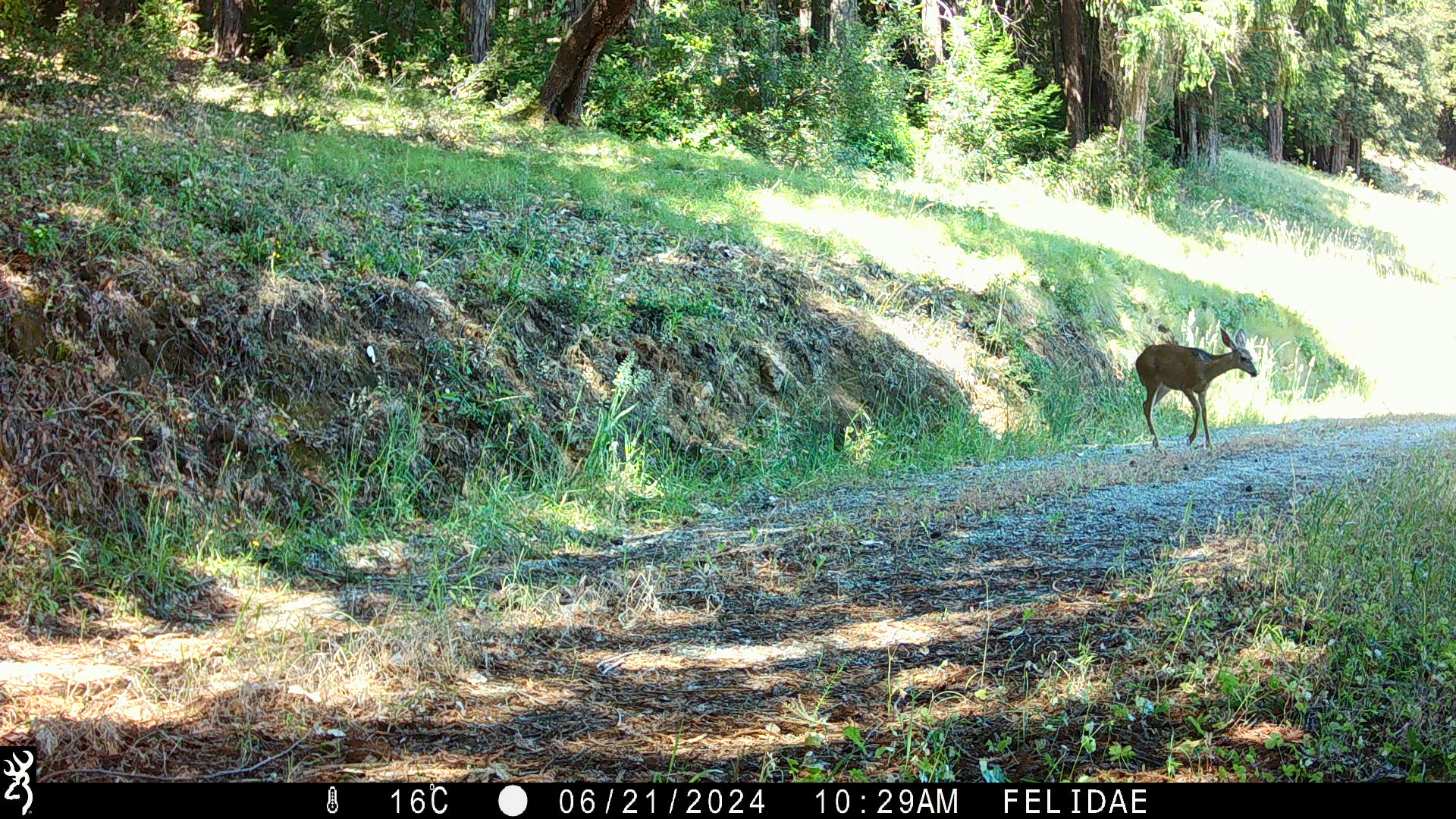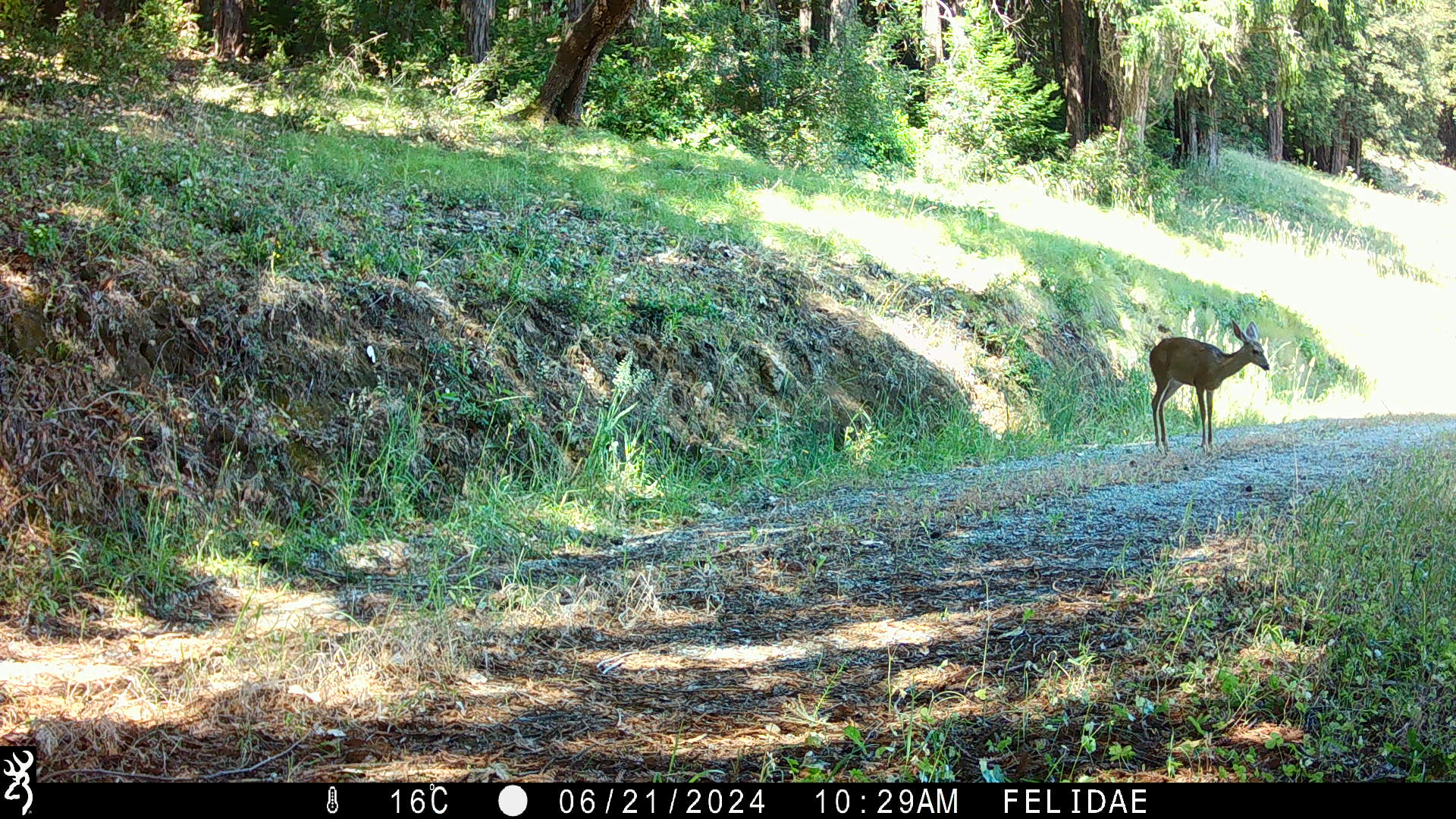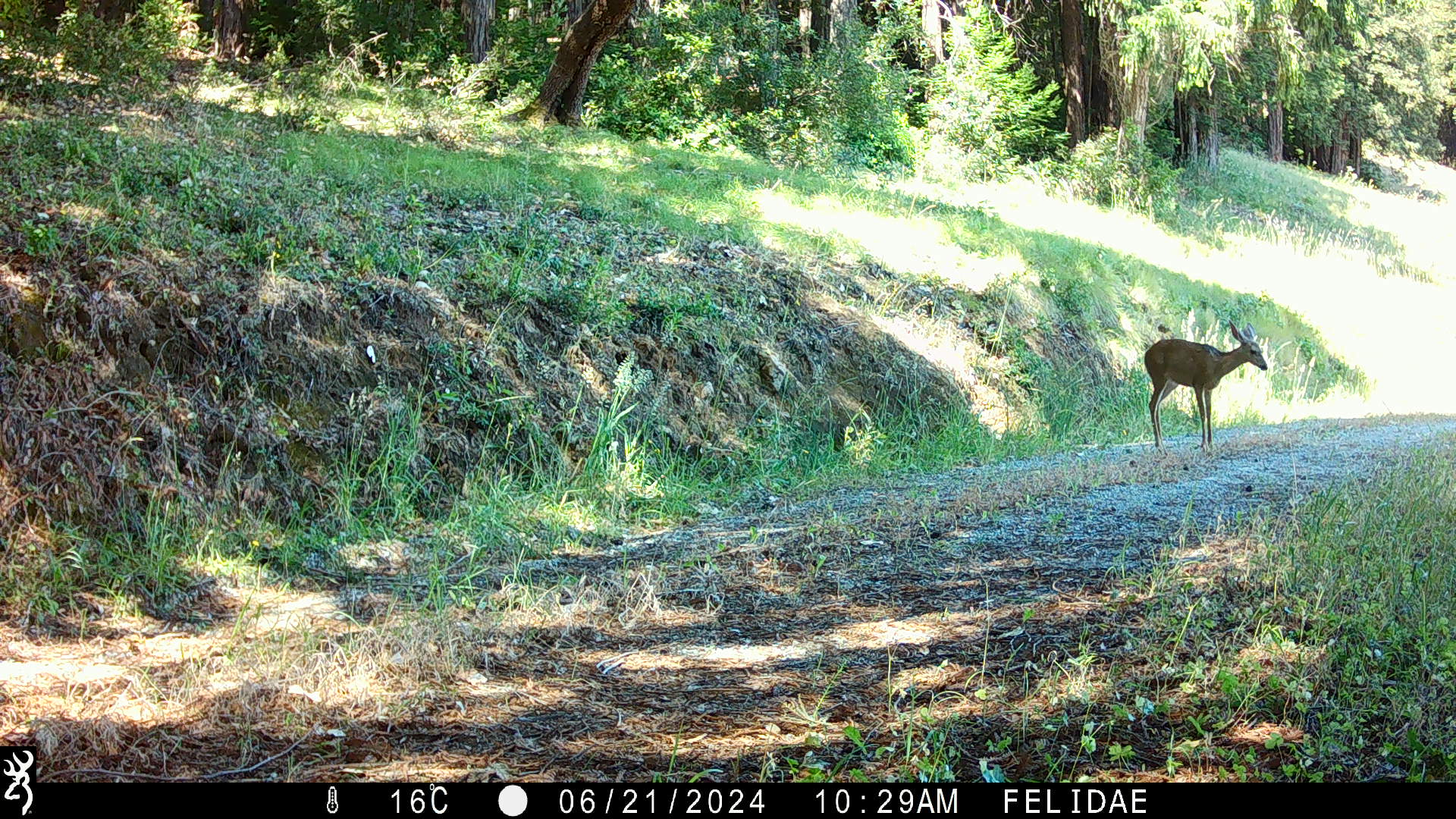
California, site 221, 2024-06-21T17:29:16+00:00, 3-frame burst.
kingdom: Animalia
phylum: Chordata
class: Mammalia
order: Artiodactyla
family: Cervidae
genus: Odocoileus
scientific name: Odocoileus hemionus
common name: mule deer